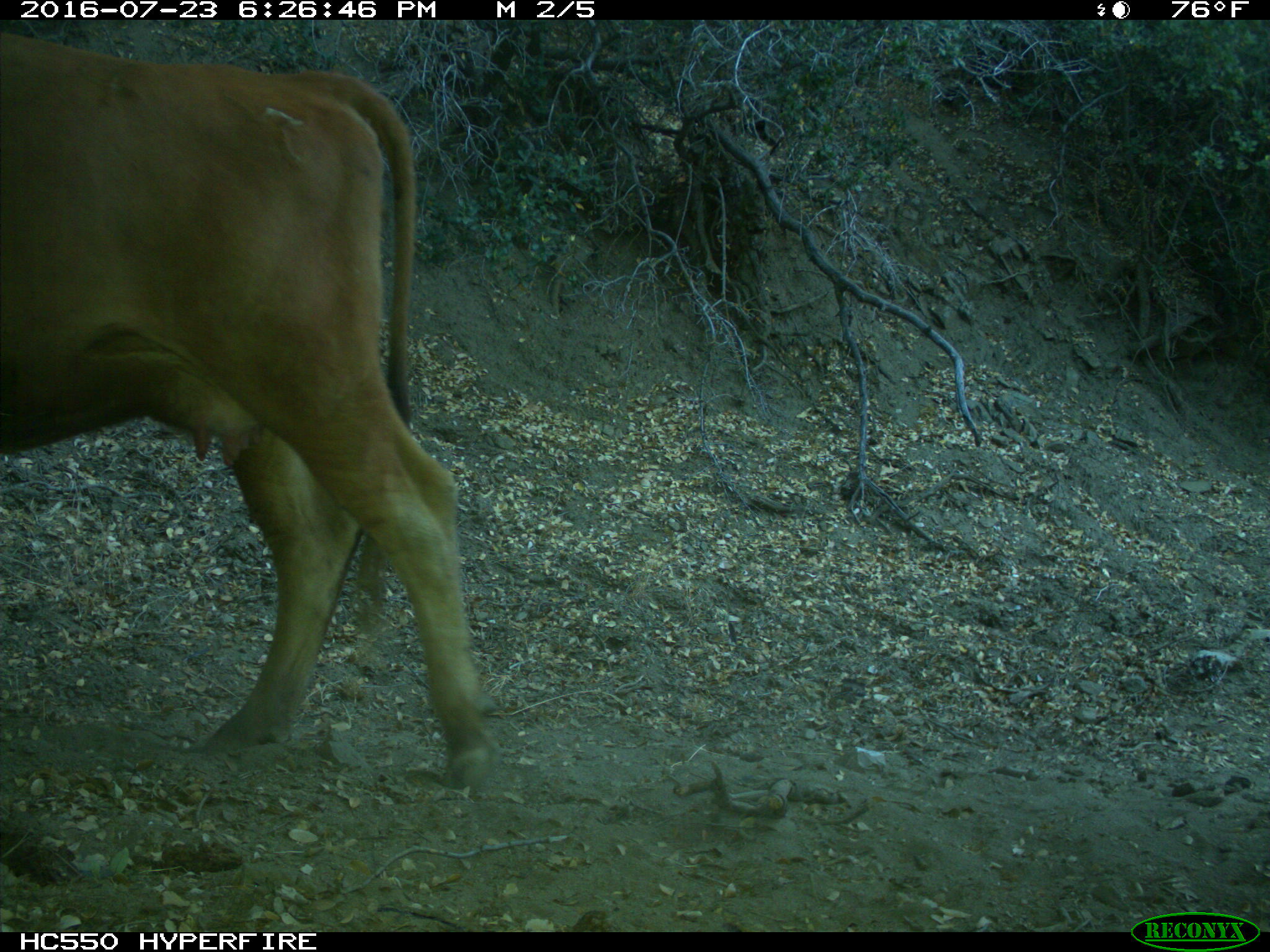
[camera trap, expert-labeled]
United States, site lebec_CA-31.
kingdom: Animalia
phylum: Chordata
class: Mammalia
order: Artiodactyla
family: Bovidae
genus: Bos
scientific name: Bos taurus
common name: domestic cow